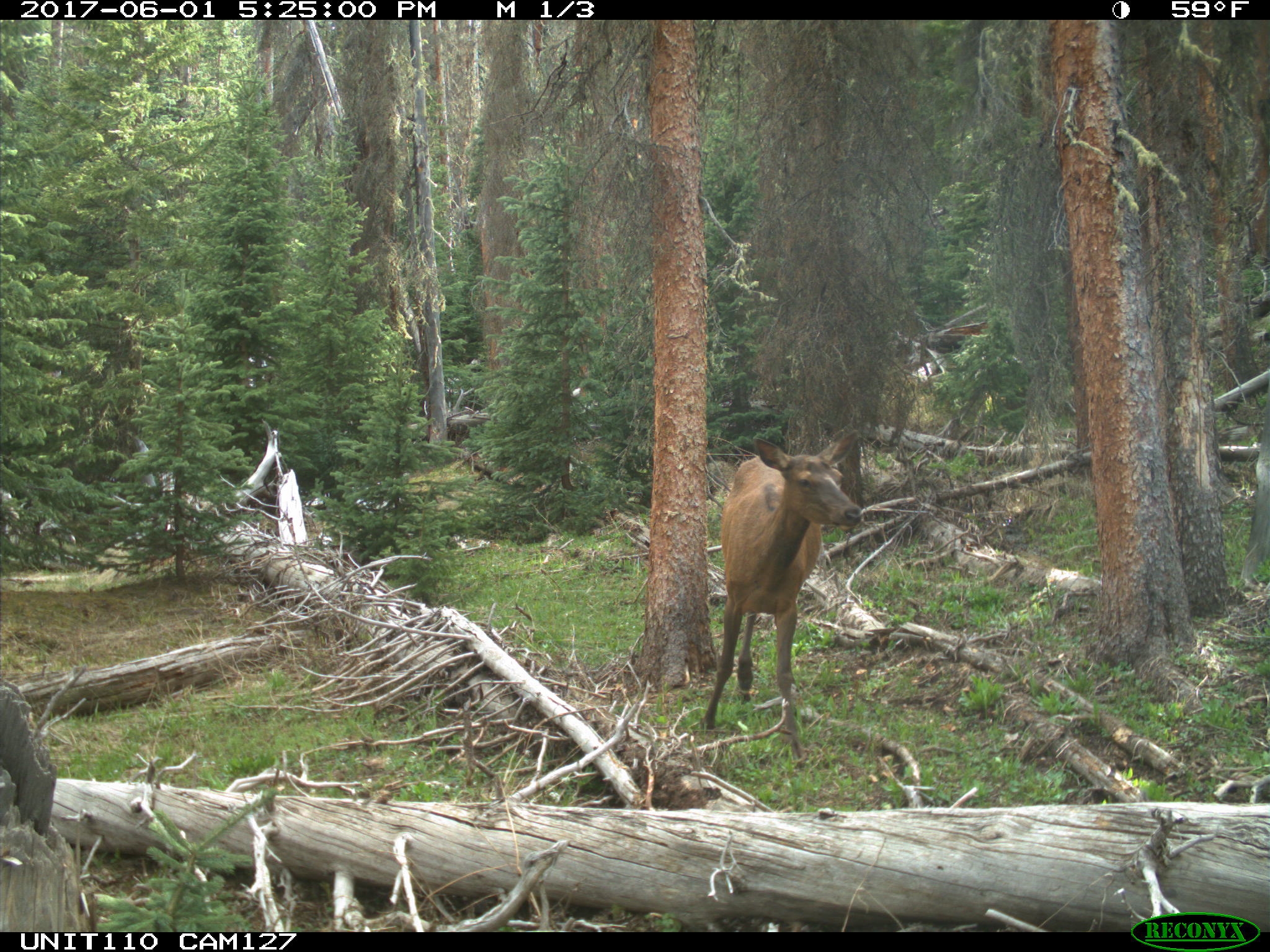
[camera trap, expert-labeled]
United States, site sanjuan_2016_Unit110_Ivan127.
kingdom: Animalia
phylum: Chordata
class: Mammalia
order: Artiodactyla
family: Cervidae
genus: Cervus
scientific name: Cervus elaphus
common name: red deer